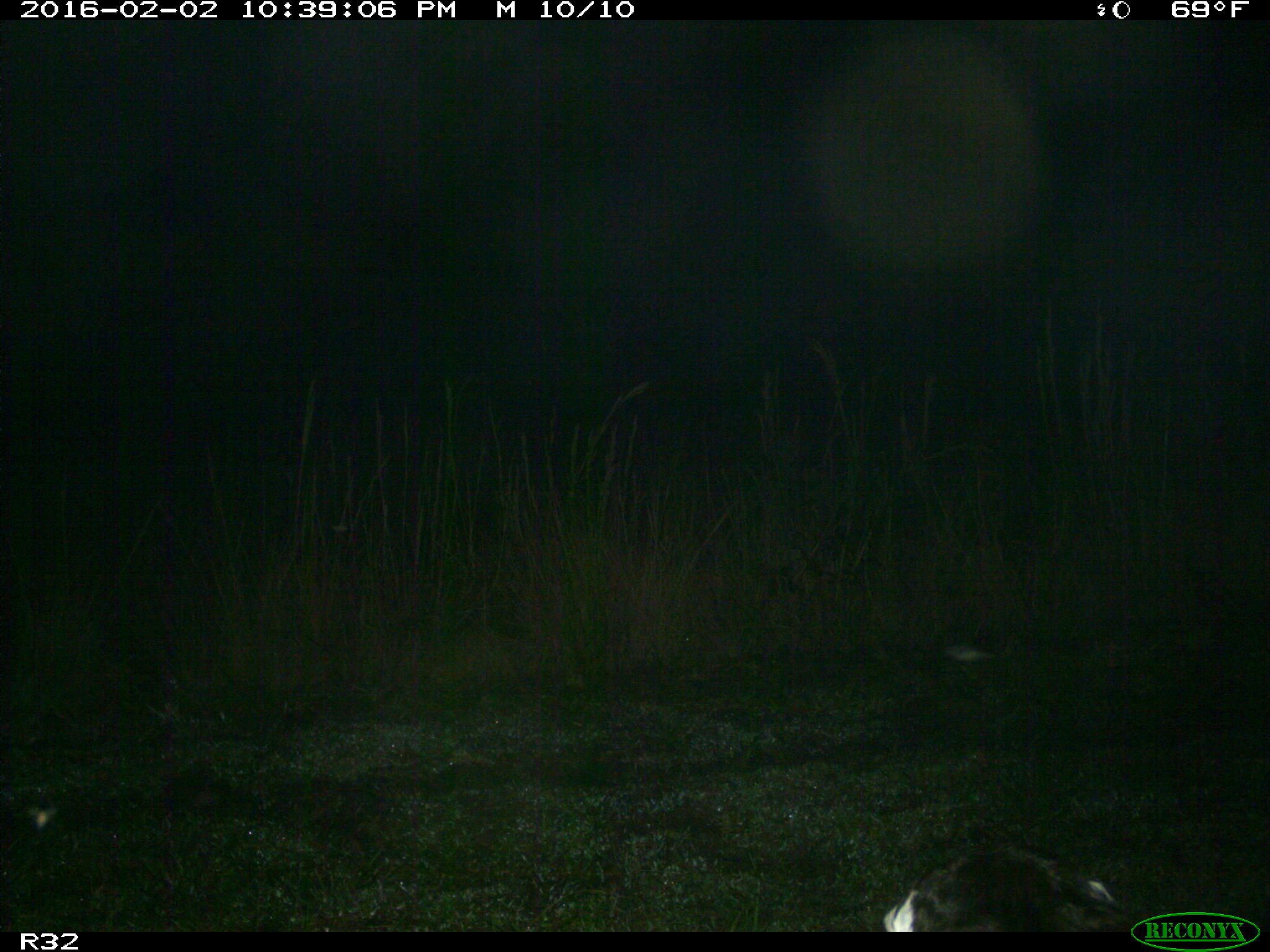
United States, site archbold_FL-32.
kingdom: Animalia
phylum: Chordata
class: Mammalia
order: Artiodactyla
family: Bovidae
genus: Bos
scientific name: Bos taurus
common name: domestic cow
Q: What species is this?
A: Bos taurus (domestic cow).